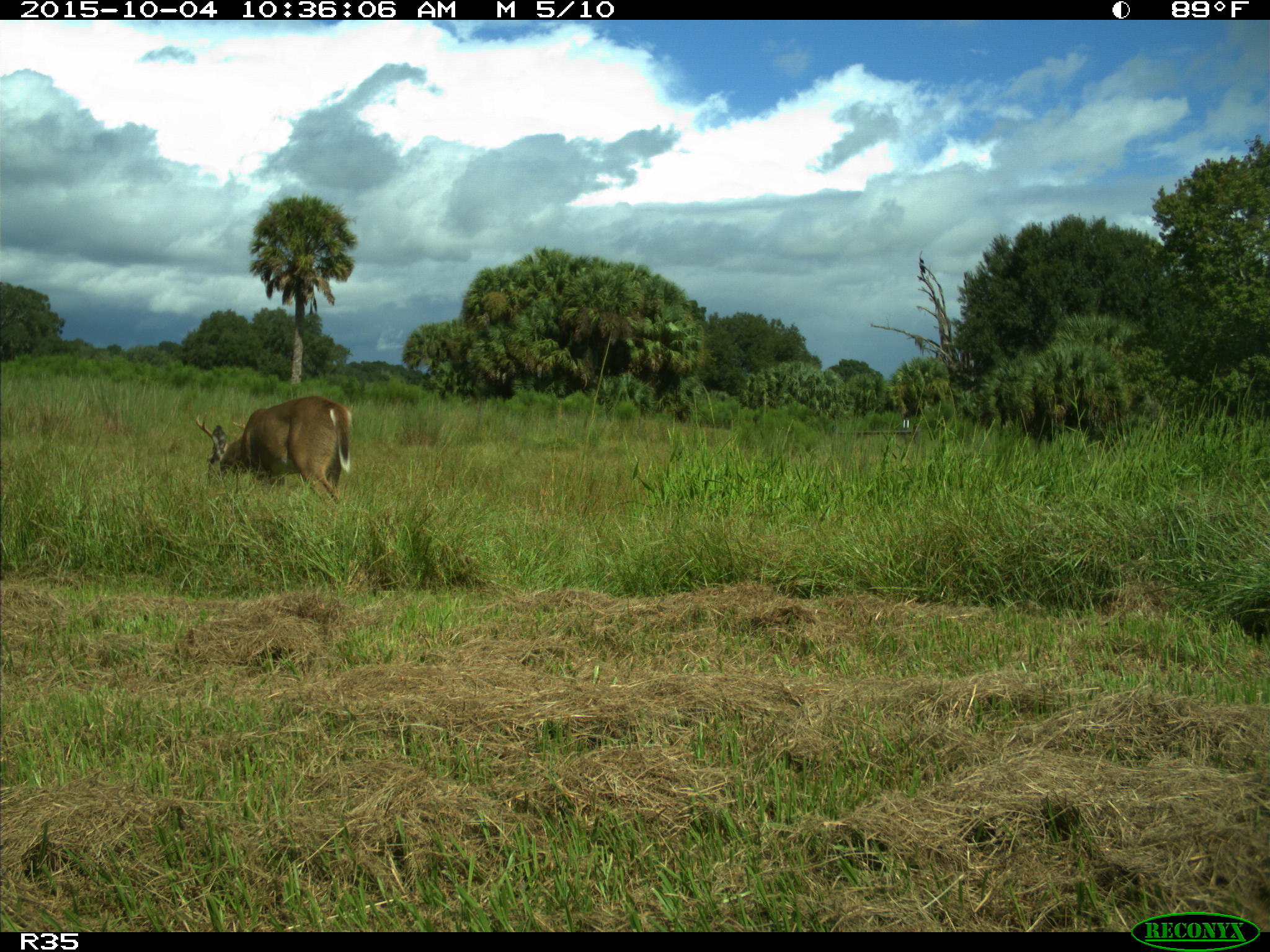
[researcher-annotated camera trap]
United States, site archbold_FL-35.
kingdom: Animalia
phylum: Chordata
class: Mammalia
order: Artiodactyla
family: Cervidae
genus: Odocoileus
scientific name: Odocoileus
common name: deer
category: unidentified deer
Unidentified deer (deer) (Odocoileus).